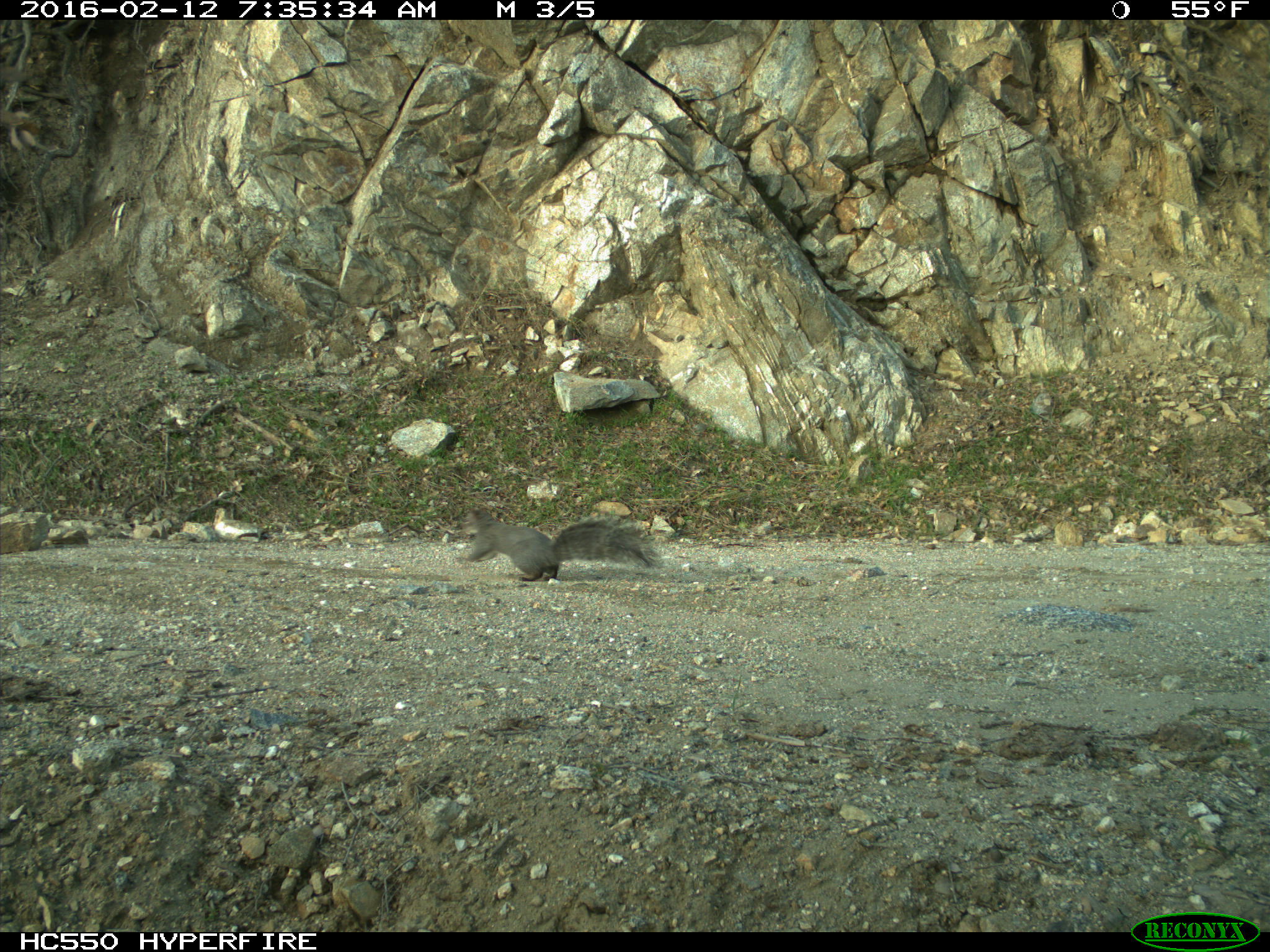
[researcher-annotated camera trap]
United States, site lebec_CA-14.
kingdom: Animalia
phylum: Chordata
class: Mammalia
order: Rodentia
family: Sciuridae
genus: Sciurus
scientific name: Sciurus carolinensis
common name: eastern gray squirrel